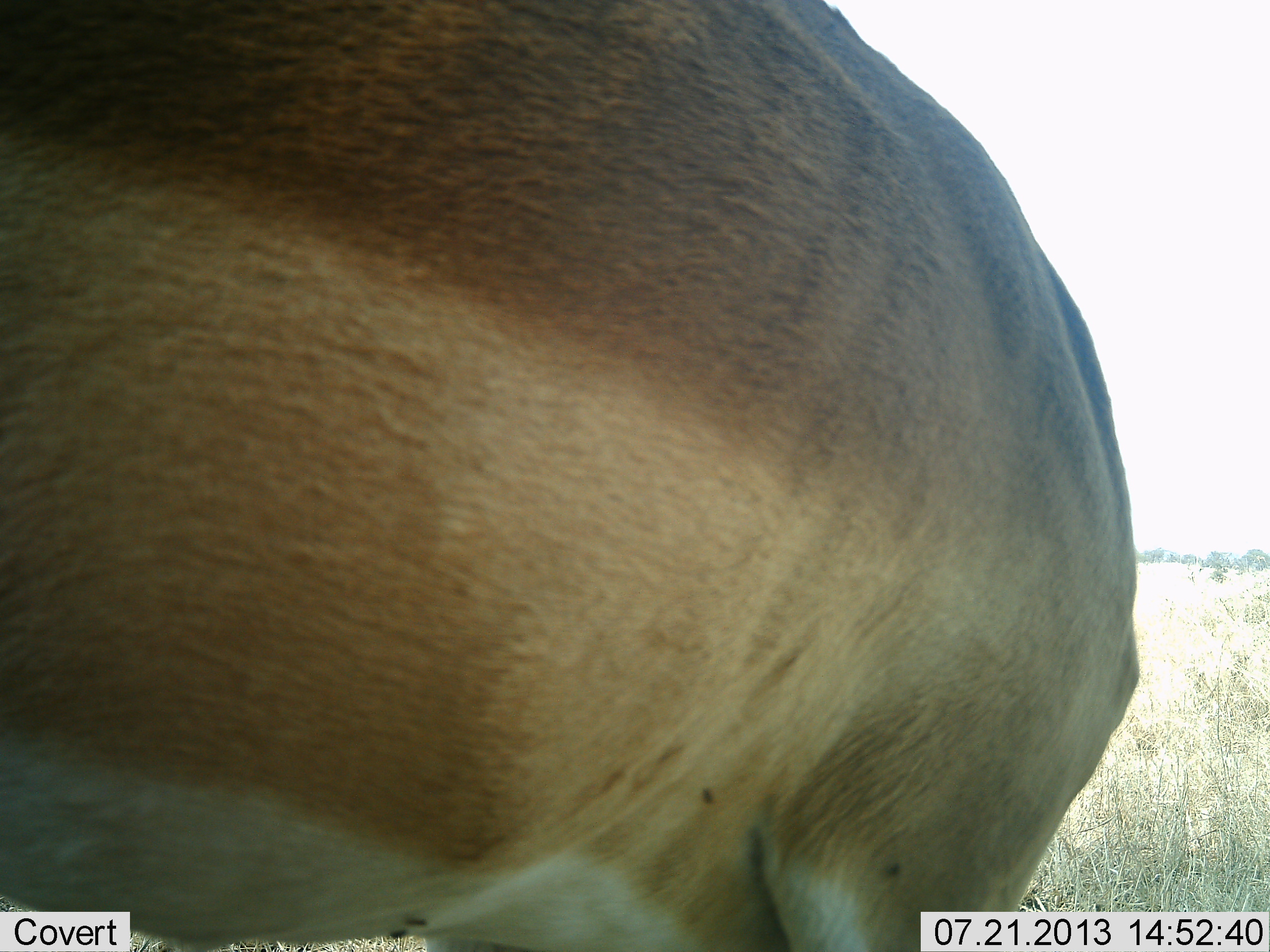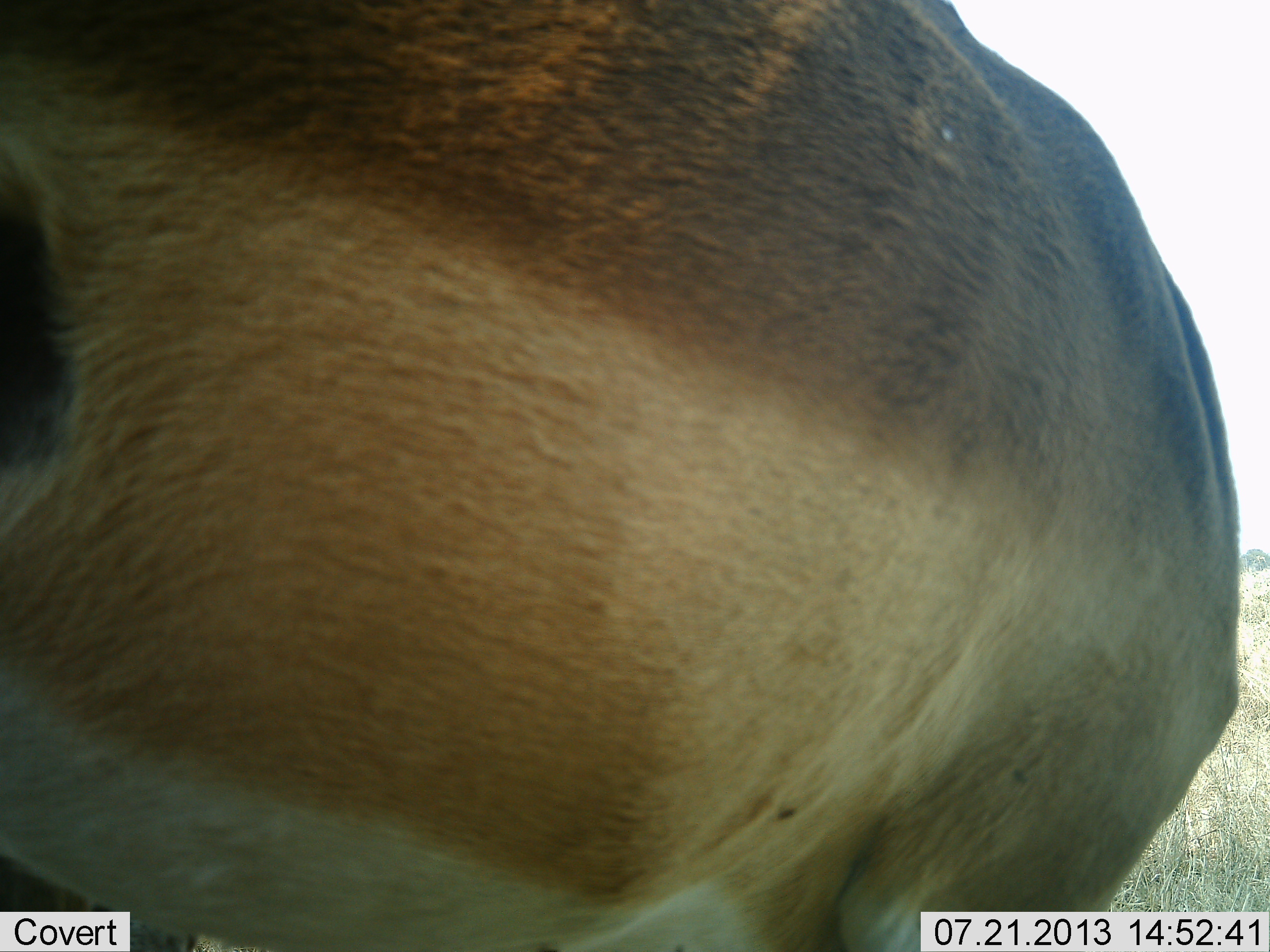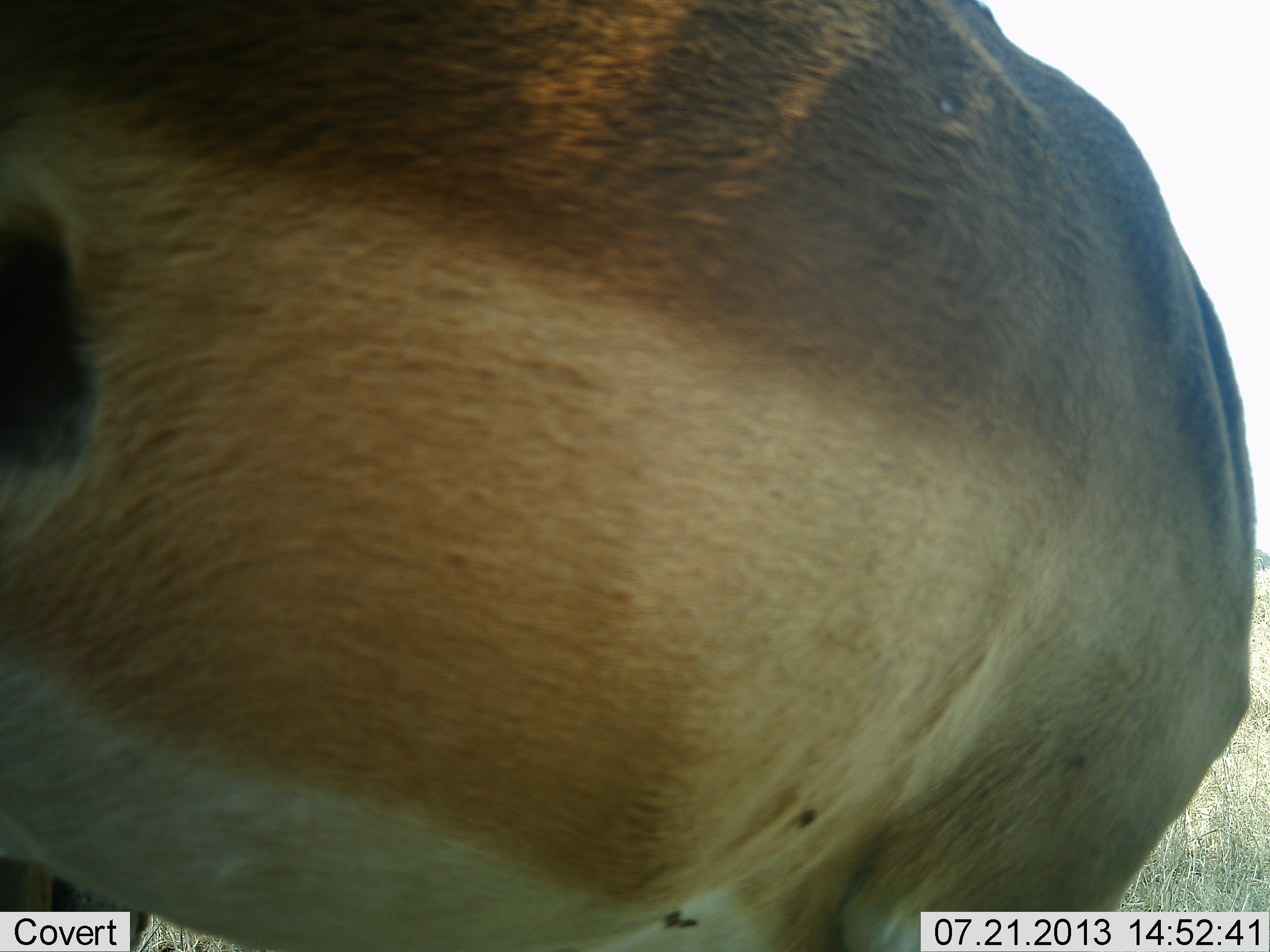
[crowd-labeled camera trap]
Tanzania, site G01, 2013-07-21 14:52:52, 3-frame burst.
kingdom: Animalia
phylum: Chordata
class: Mammalia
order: Artiodactyla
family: Bovidae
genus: Aepyceros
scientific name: Aepyceros melampus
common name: impala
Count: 1.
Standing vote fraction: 86%.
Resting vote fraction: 0%.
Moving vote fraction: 14%.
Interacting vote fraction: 0%.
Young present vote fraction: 0%.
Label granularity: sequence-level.